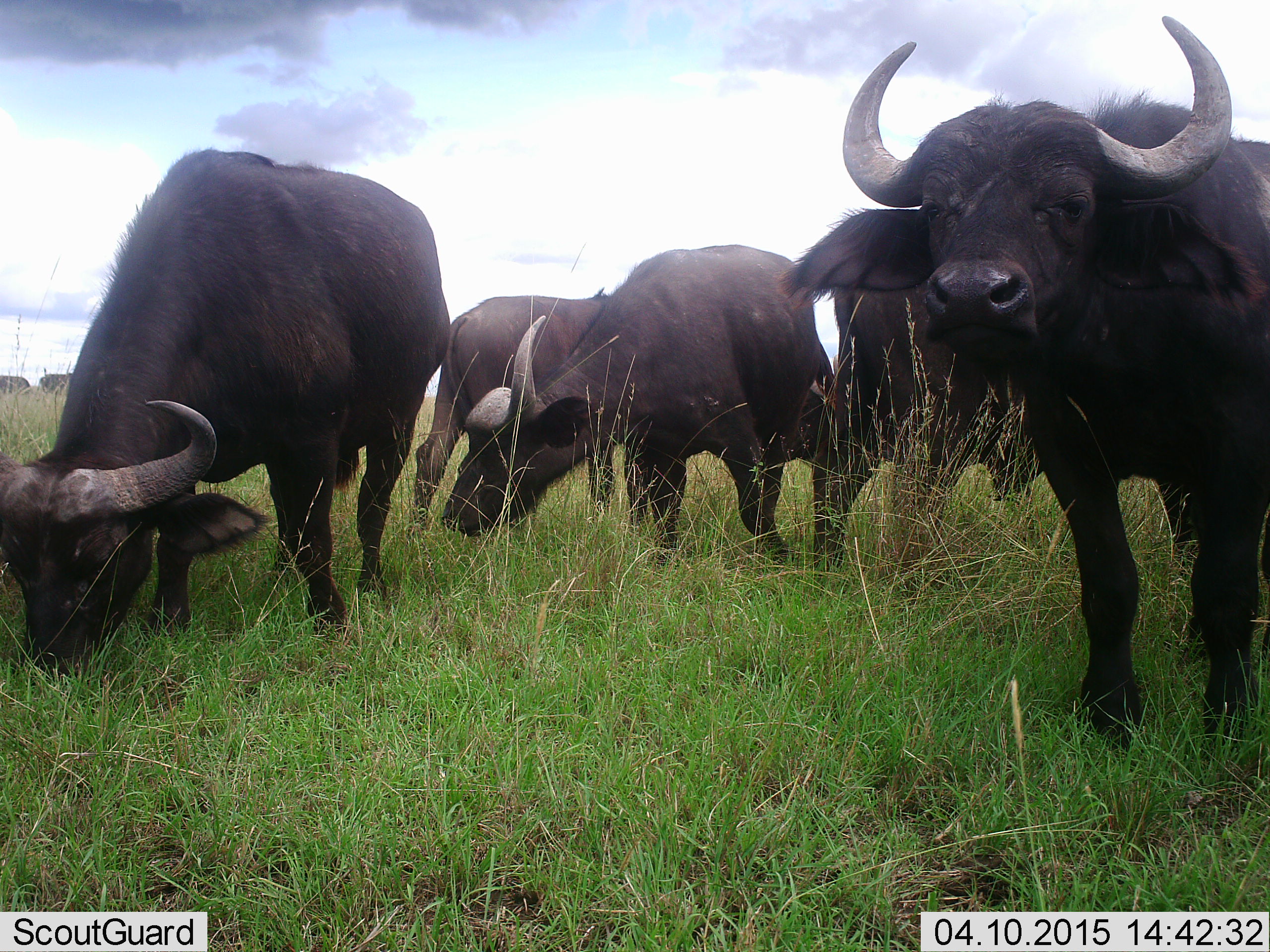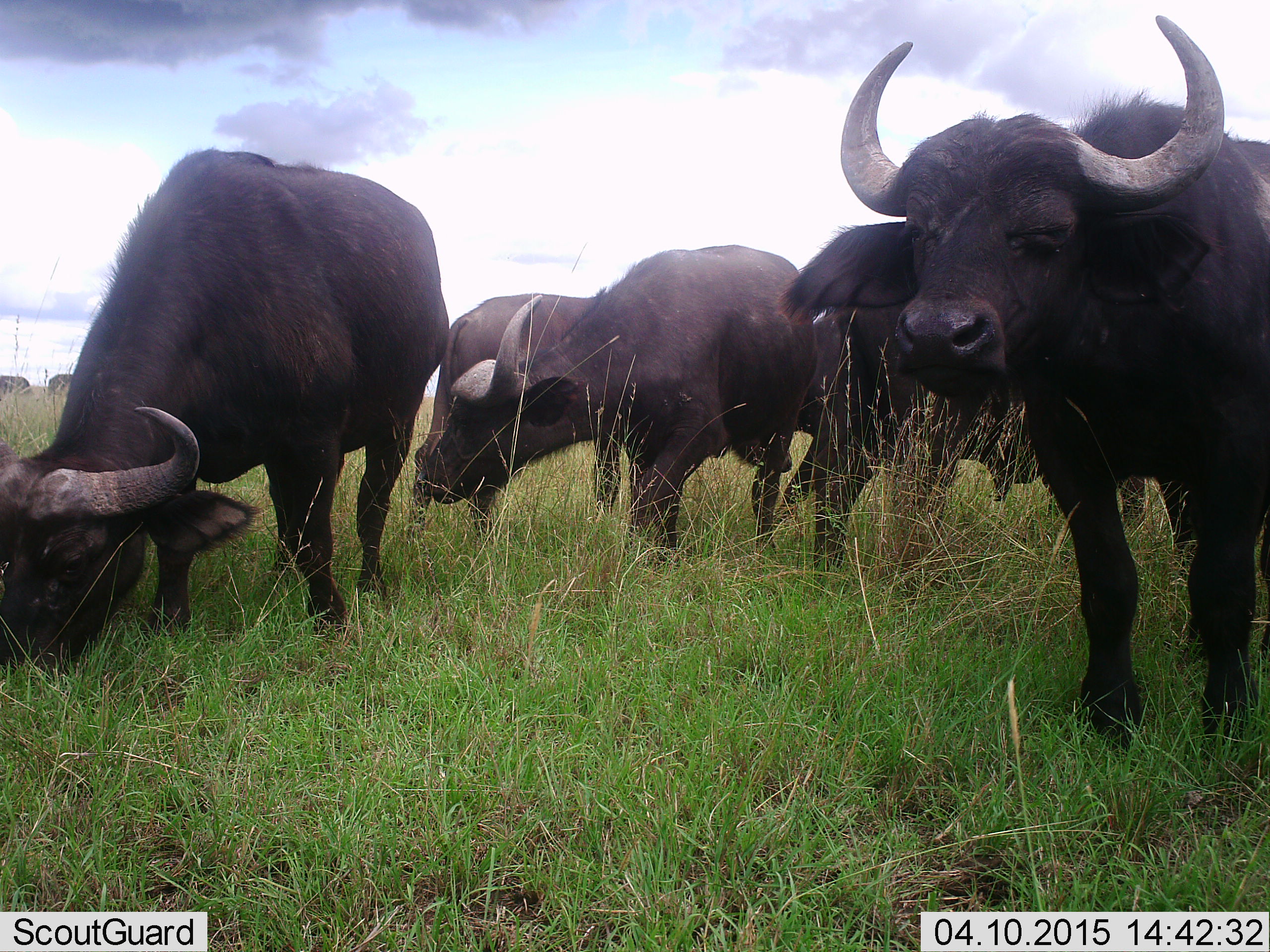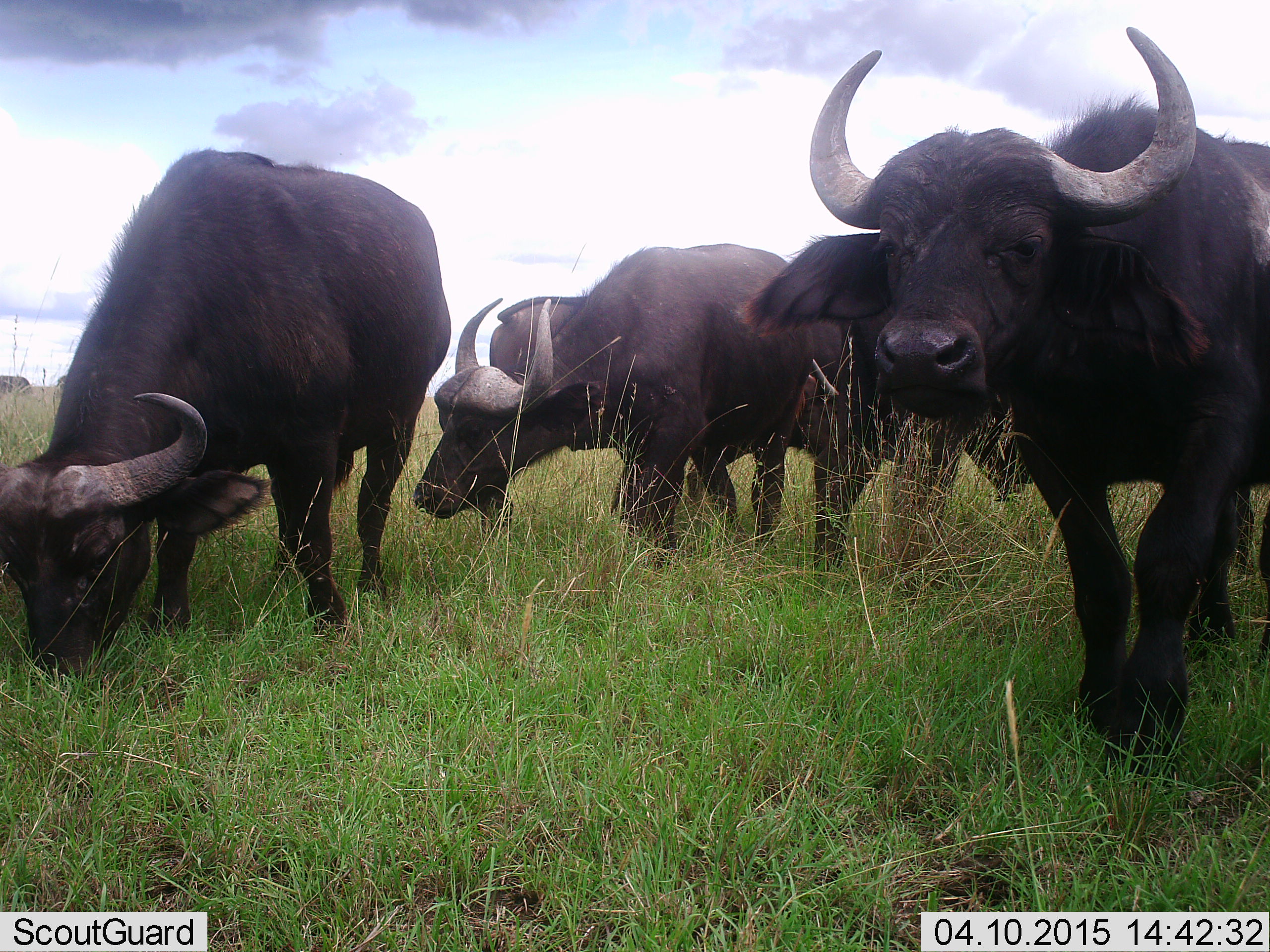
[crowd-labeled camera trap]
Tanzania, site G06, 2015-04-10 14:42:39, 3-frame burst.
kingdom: Animalia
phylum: Chordata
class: Mammalia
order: Artiodactyla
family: Bovidae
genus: Syncerus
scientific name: Syncerus caffer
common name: cape buffalo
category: buffalo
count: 6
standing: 80%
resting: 0%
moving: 20%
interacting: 0%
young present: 0%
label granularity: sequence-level